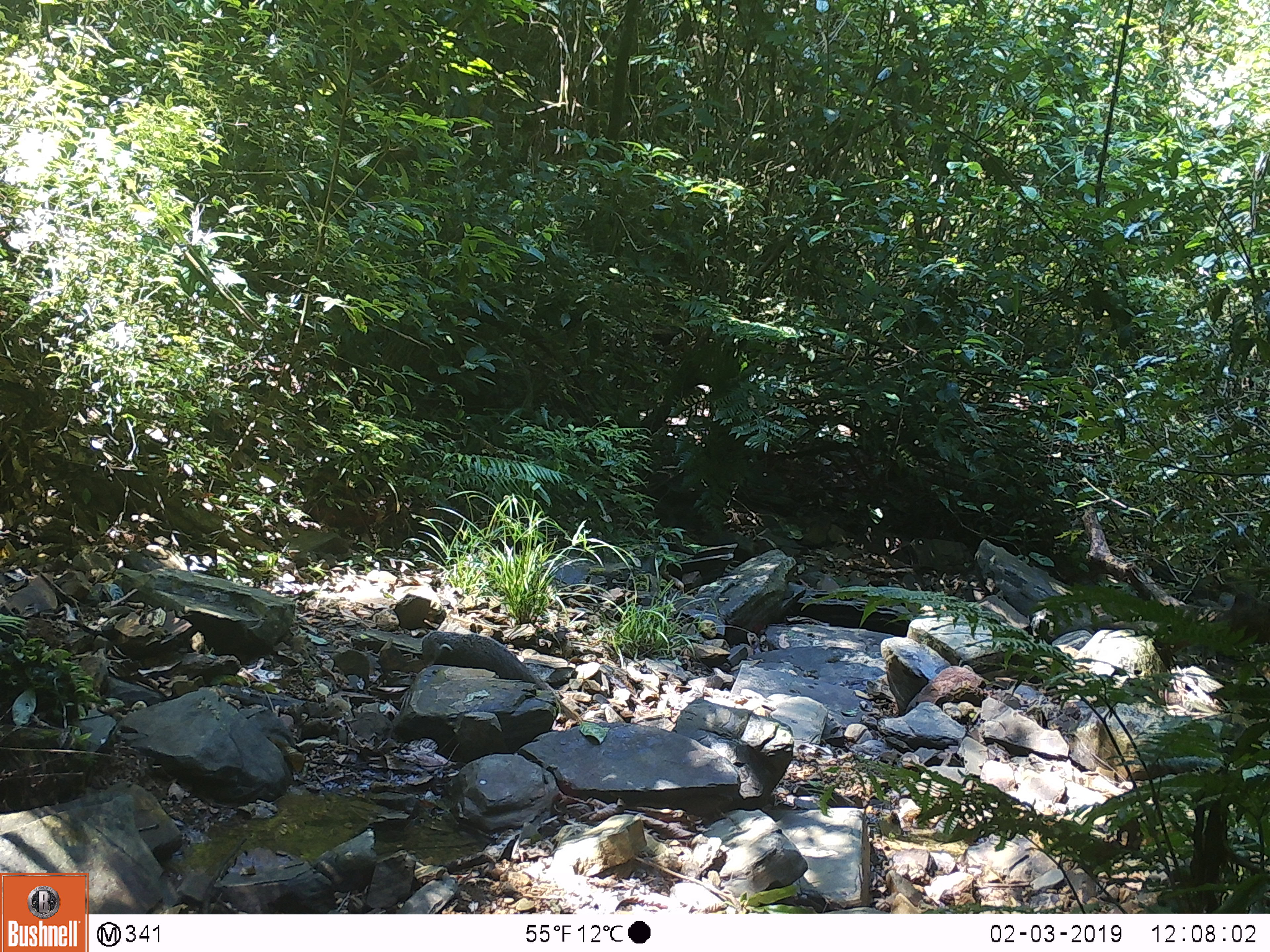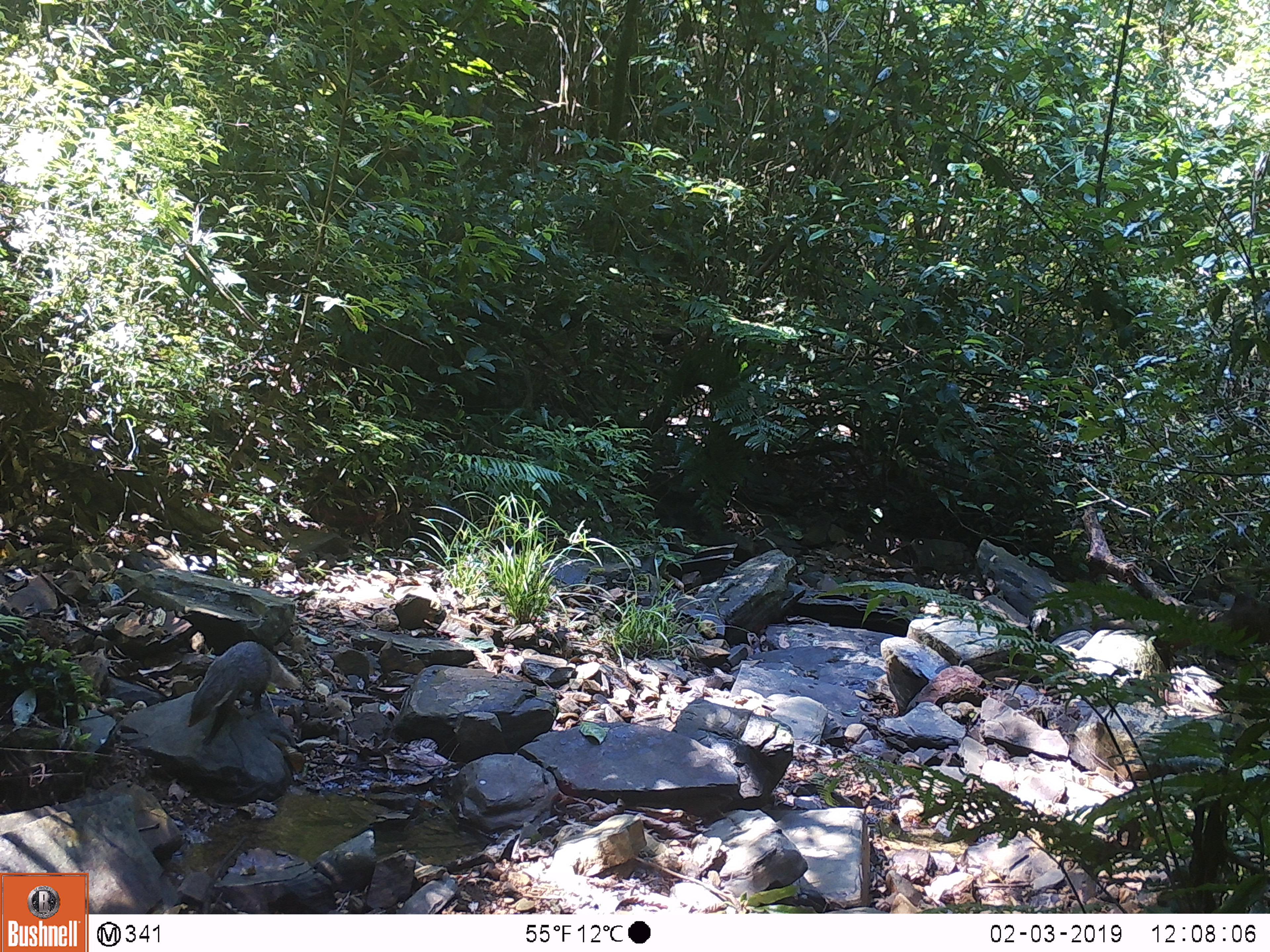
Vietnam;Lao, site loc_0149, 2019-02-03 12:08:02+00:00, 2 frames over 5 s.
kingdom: Animalia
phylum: Chordata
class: Mammalia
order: Carnivora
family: Herpestidae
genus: Urva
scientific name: Urva urva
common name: crab-eating mongoose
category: crab eating mongoose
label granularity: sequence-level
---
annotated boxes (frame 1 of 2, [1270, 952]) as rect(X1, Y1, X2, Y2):
crab eating mongoose: rect(421, 630, 577, 720)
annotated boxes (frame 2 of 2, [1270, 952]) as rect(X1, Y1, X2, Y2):
crab eating mongoose: rect(187, 639, 303, 746)